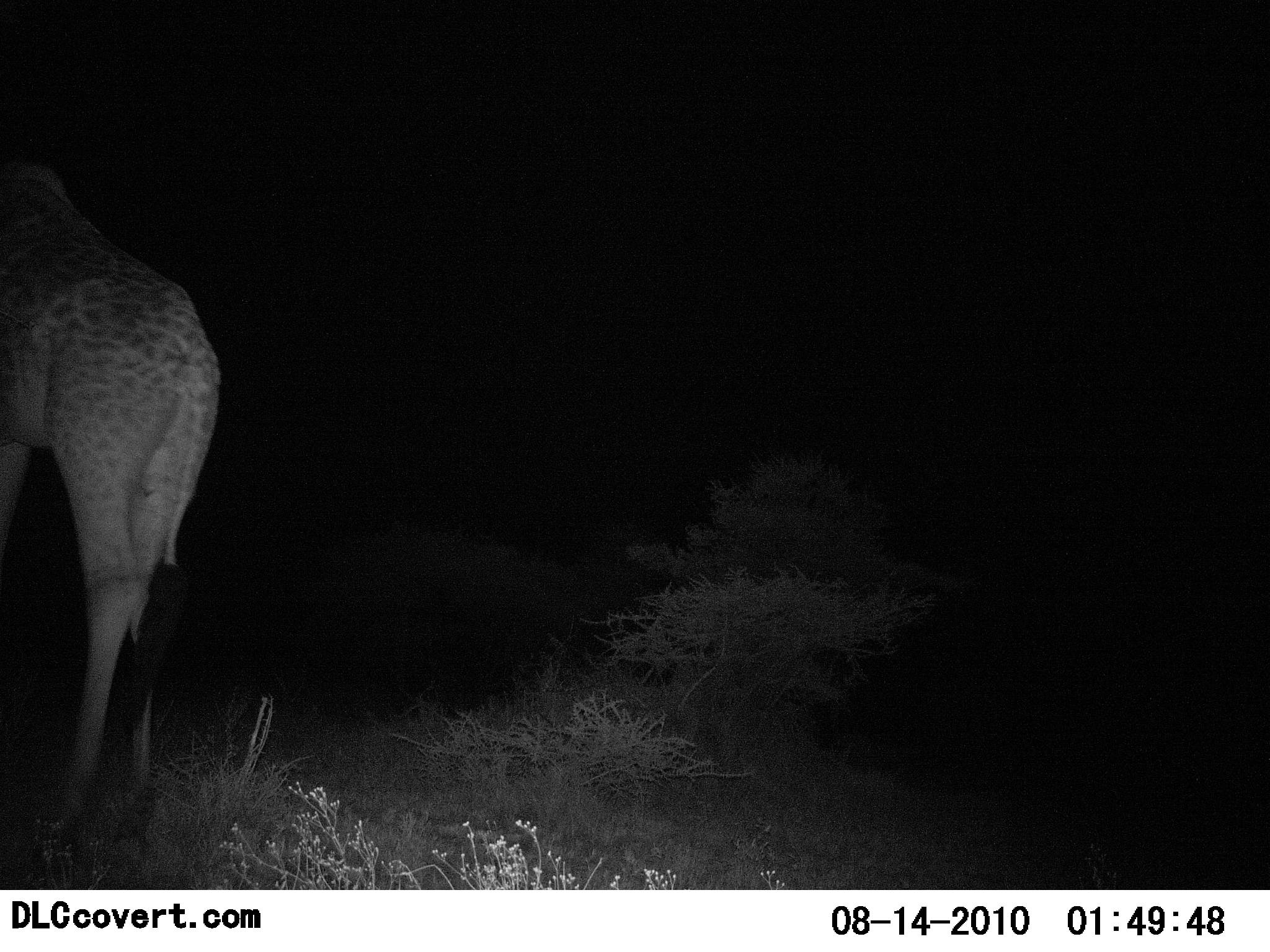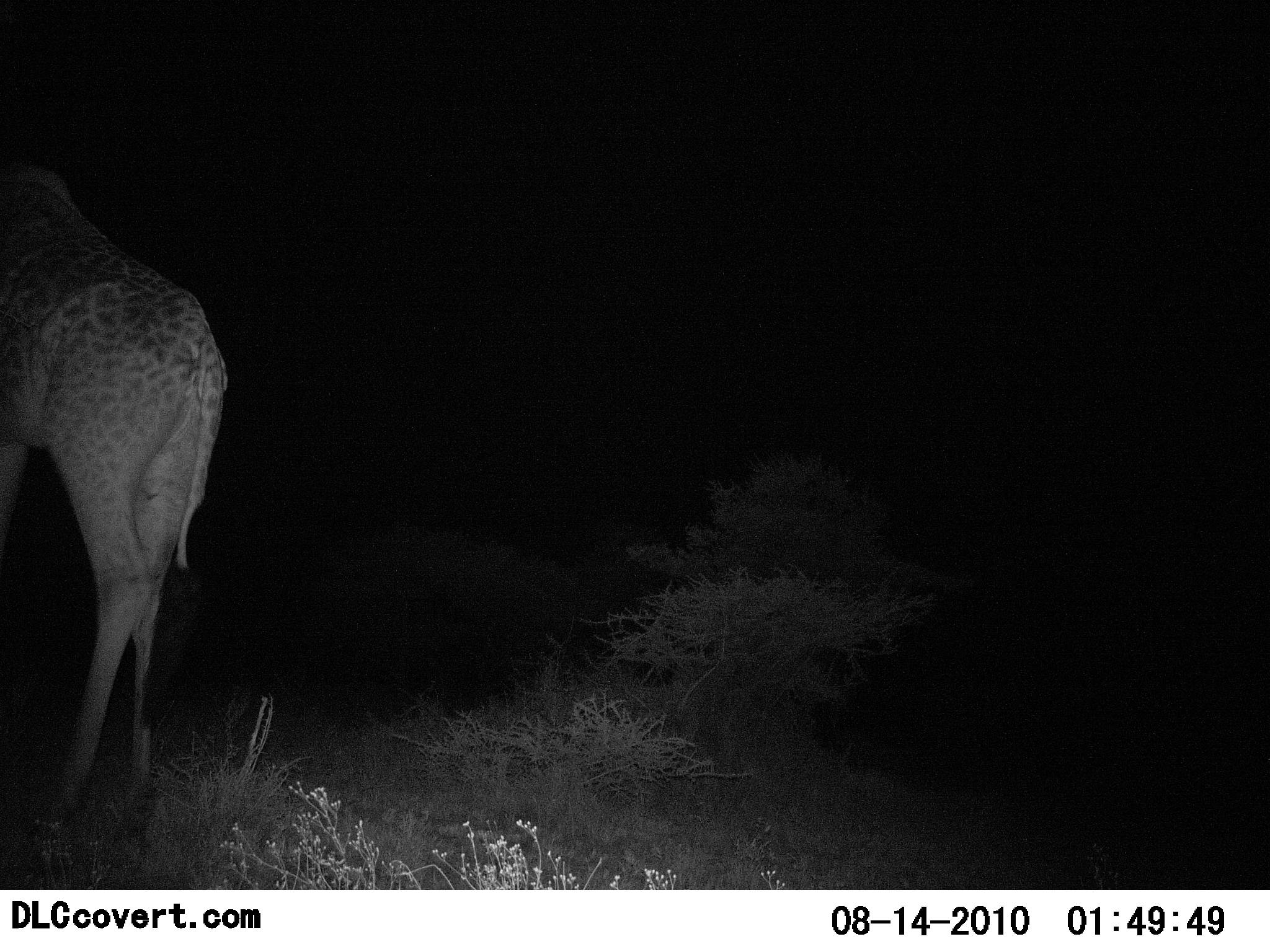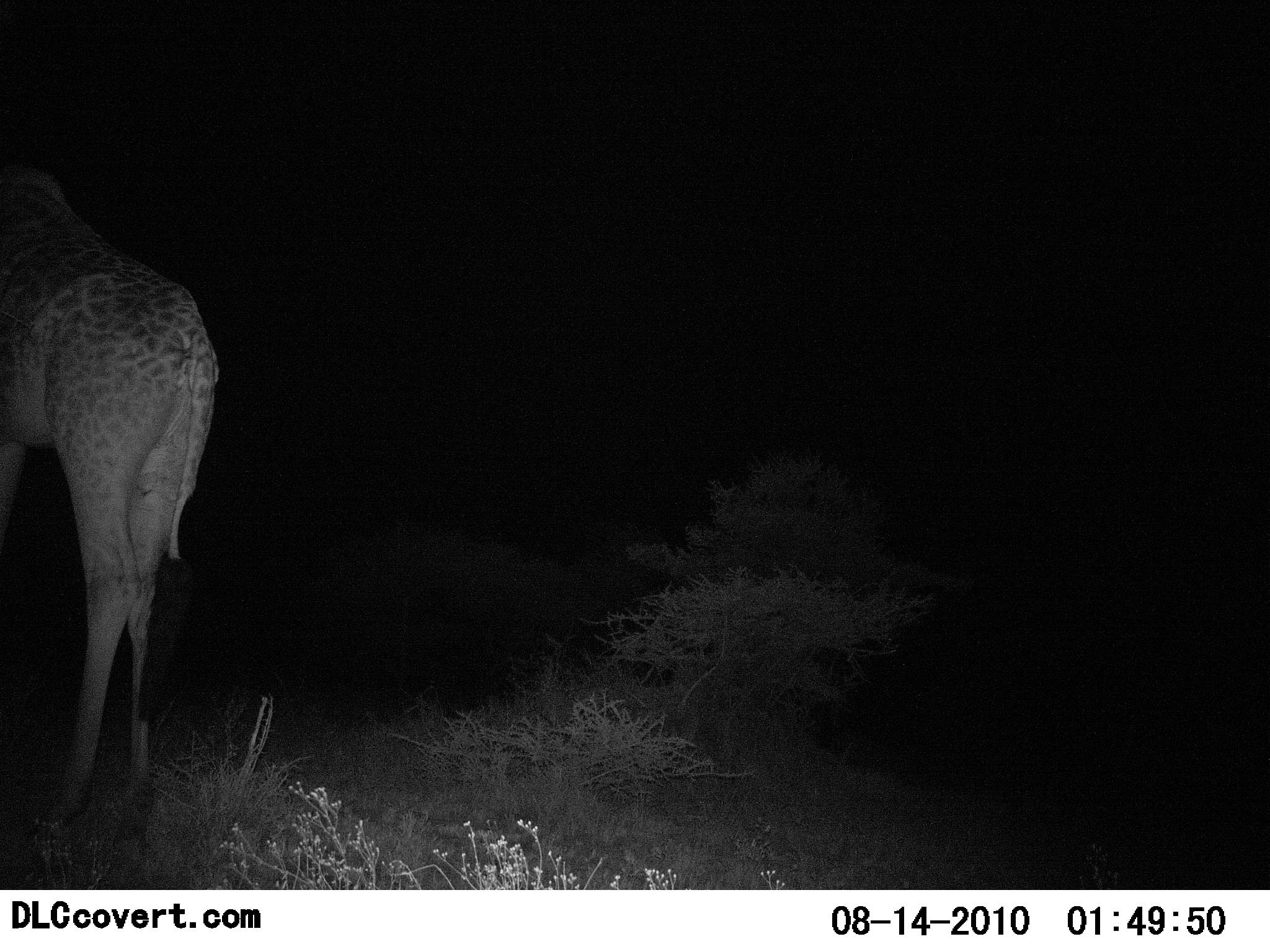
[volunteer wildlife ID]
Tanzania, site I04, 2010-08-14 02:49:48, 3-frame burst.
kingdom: Animalia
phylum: Chordata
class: Mammalia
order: Artiodactyla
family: Giraffidae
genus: Giraffa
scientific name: Giraffa camelopardalis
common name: giraffe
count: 1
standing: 90%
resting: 0%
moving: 0%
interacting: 0%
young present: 0%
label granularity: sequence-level